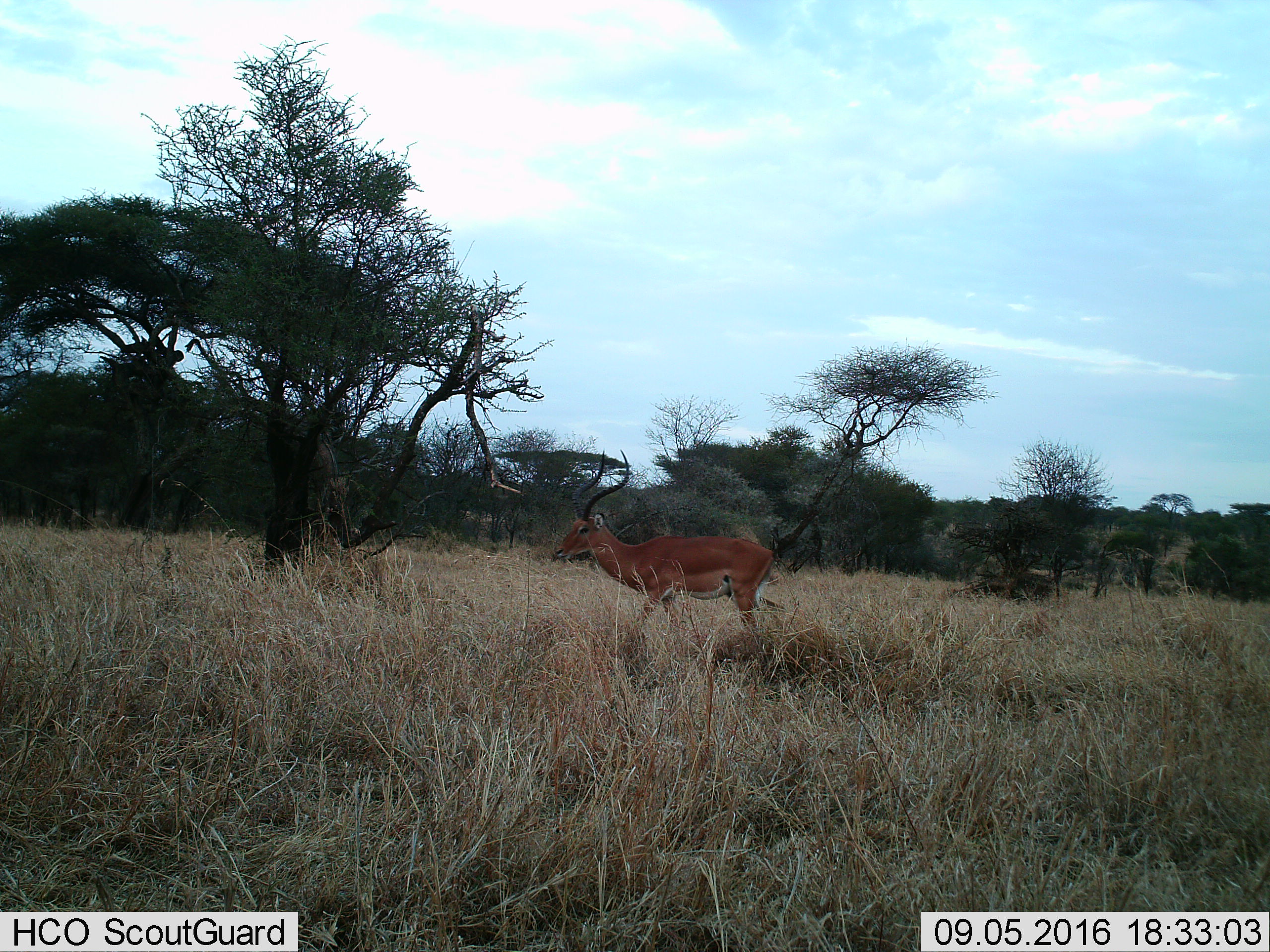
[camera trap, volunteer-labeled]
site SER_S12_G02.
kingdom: Animalia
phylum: Chordata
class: Mammalia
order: Artiodactyla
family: Bovidae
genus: Aepyceros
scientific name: Aepyceros melampus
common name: impala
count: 1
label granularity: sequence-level